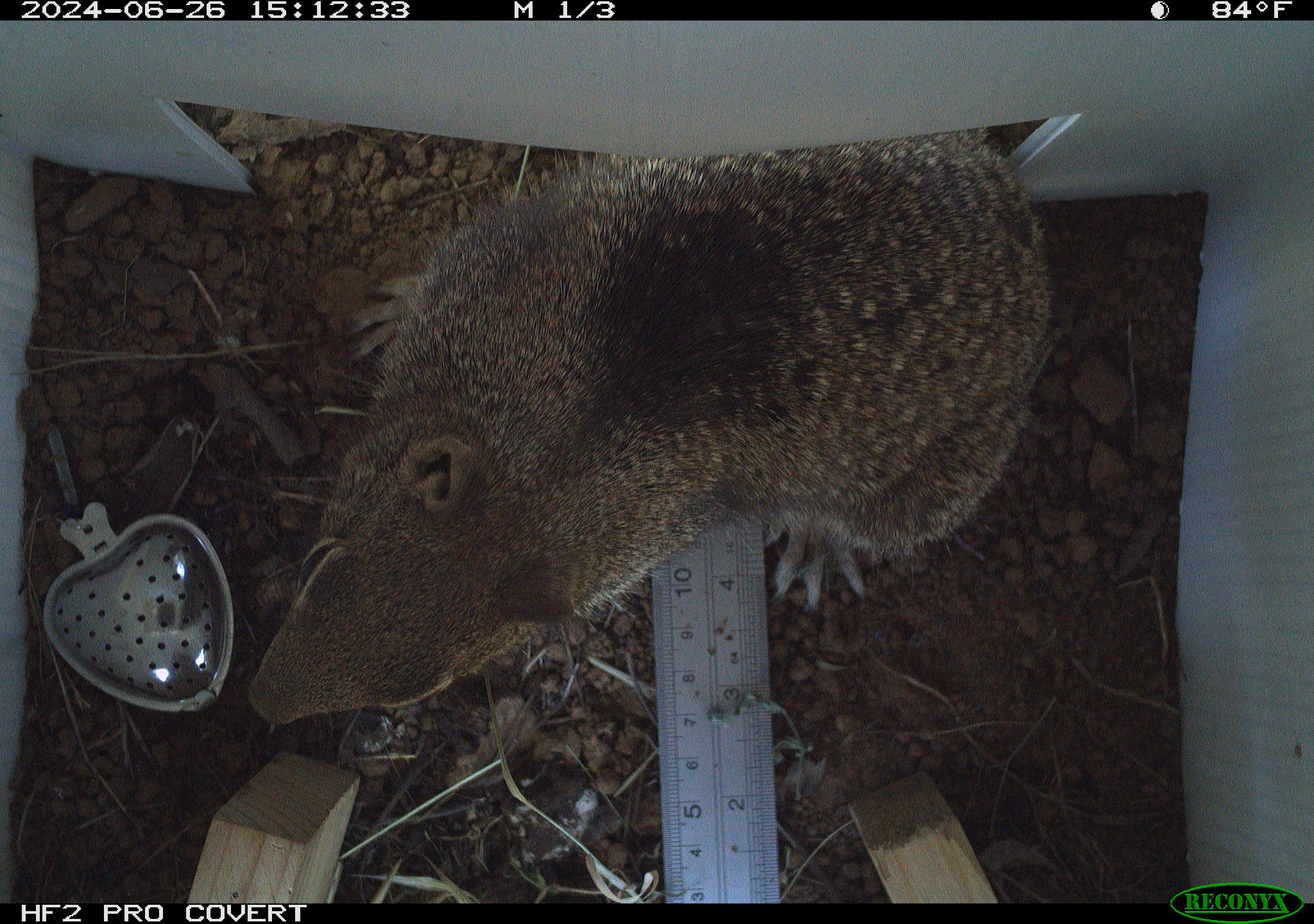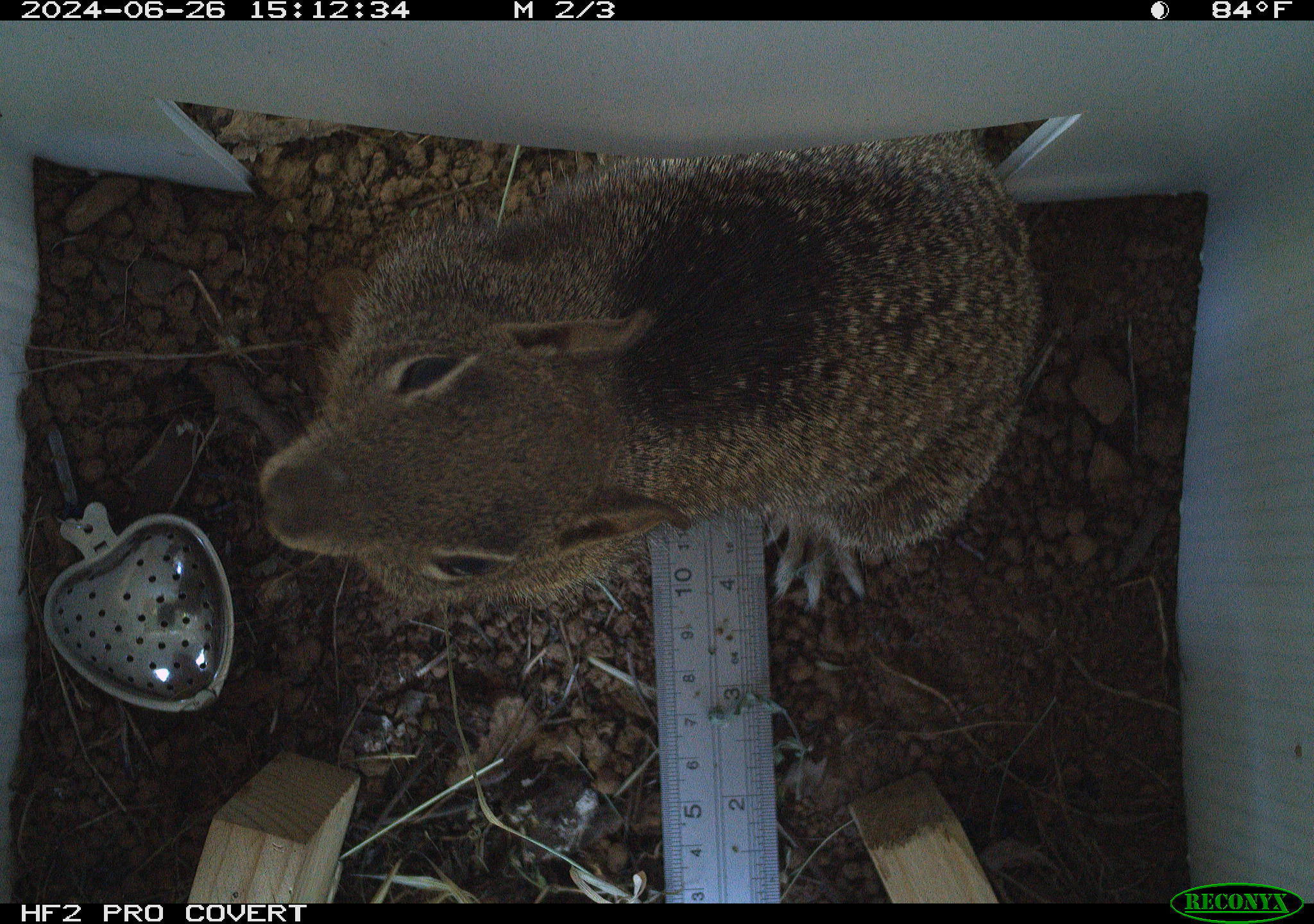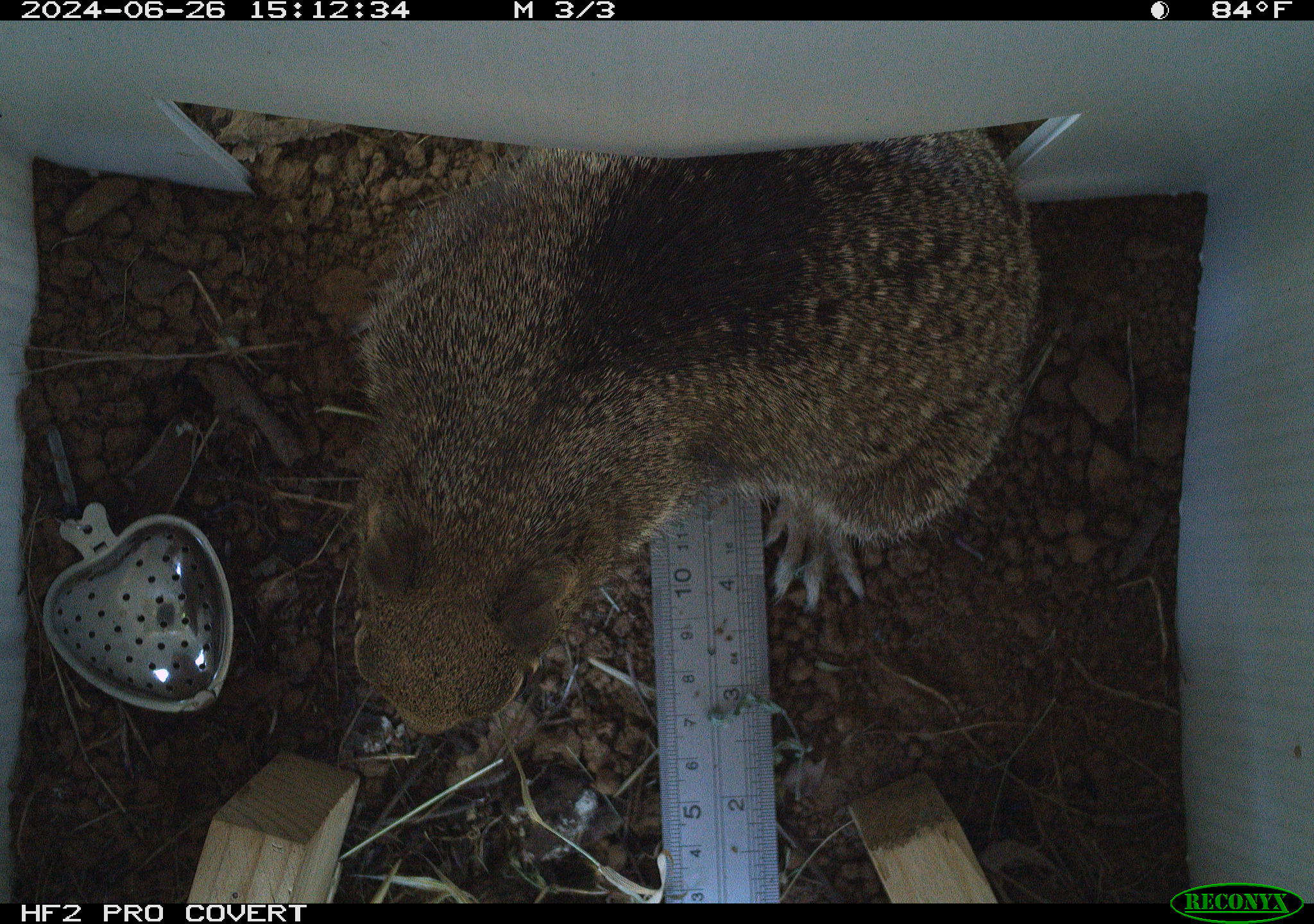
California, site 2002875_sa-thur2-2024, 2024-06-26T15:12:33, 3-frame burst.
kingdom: Animalia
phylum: Chordata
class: Mammalia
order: Rodentia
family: Sciuridae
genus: Otospermophilus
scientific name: Otospermophilus beecheyi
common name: california ground squirrel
California ground squirrel (Otospermophilus beecheyi).